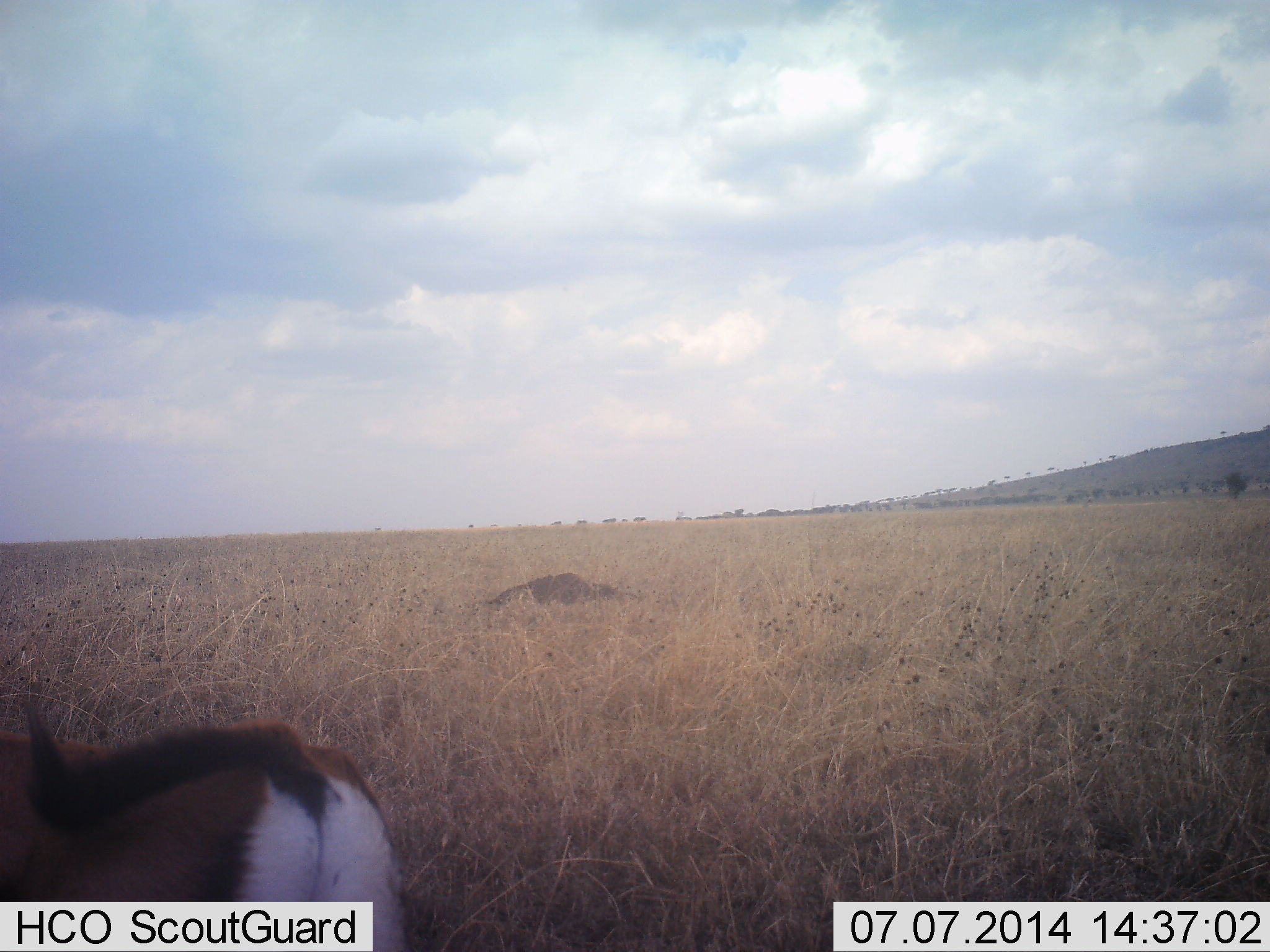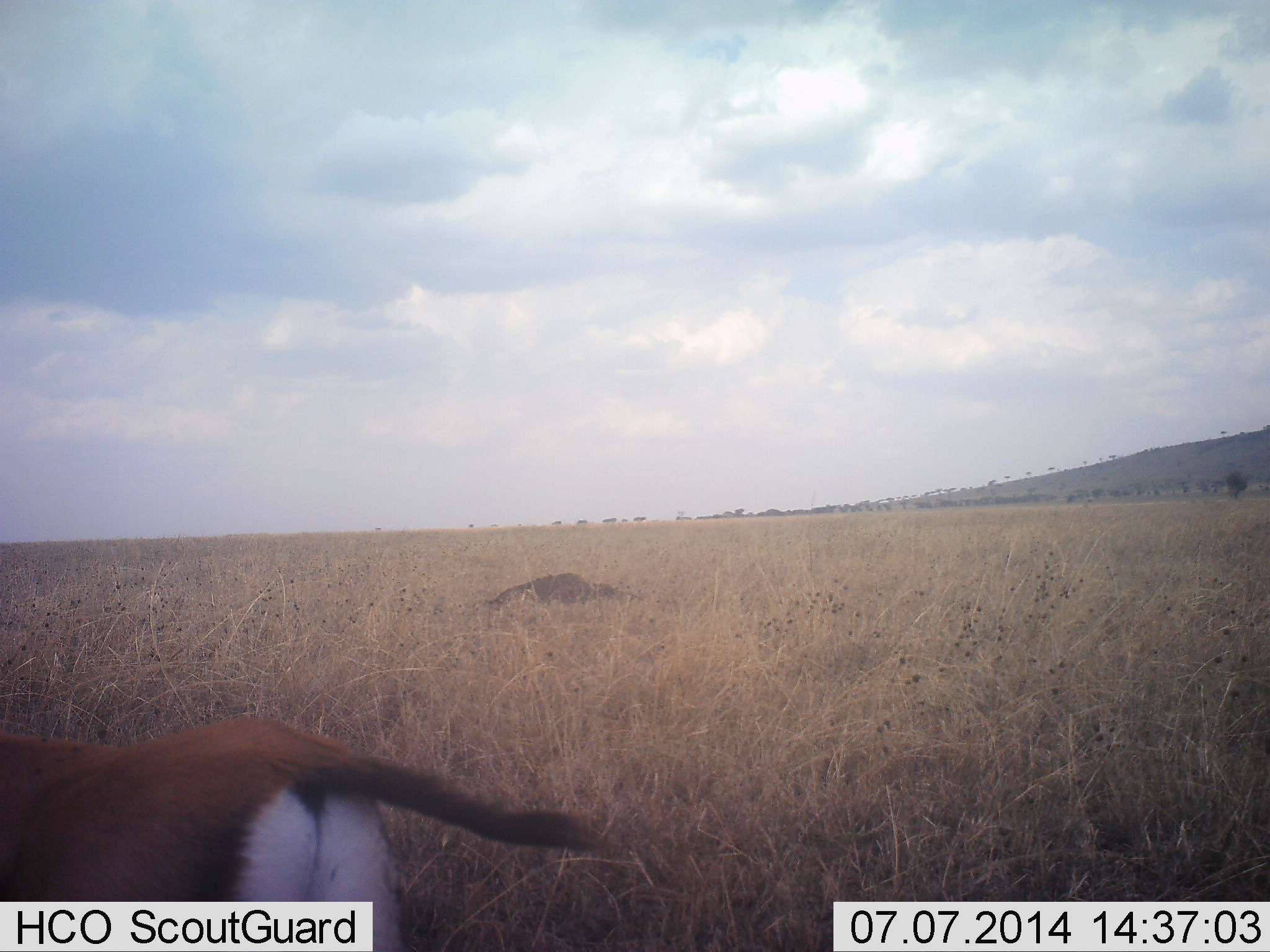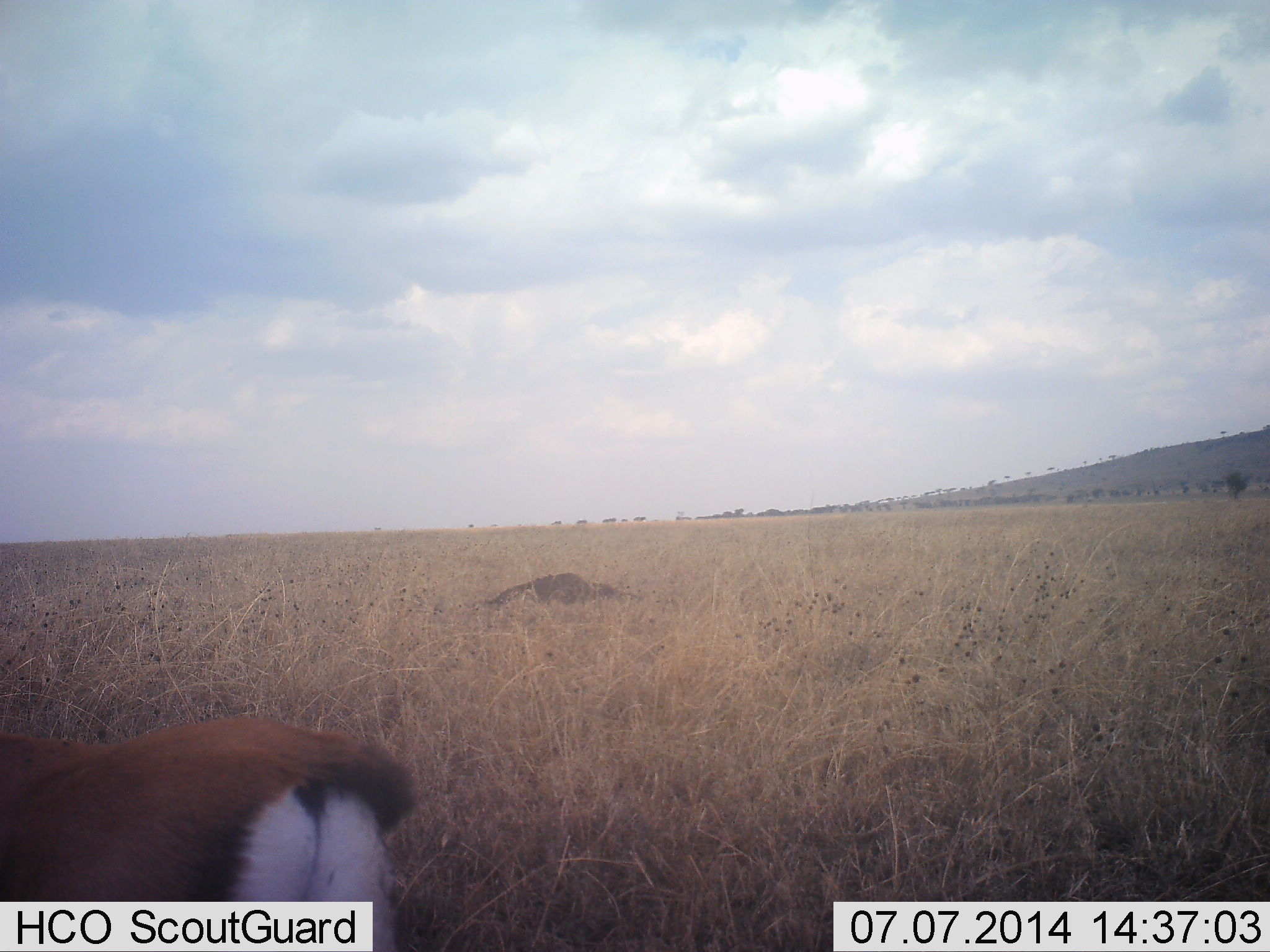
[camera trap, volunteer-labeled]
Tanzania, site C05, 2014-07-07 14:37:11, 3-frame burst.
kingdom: Animalia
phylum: Chordata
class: Mammalia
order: Artiodactyla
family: Bovidae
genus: Eudorcas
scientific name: Eudorcas thomsonii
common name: thomson's gazelle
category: gazellethomsons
Gazellethomsons (thomson's gazelle) (Eudorcas thomsonii), count 1. Behavior (volunteer vote fractions): standing 83%, resting 0%, moving 17%, interacting 0%. Young present (vote fraction): 0%. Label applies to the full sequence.